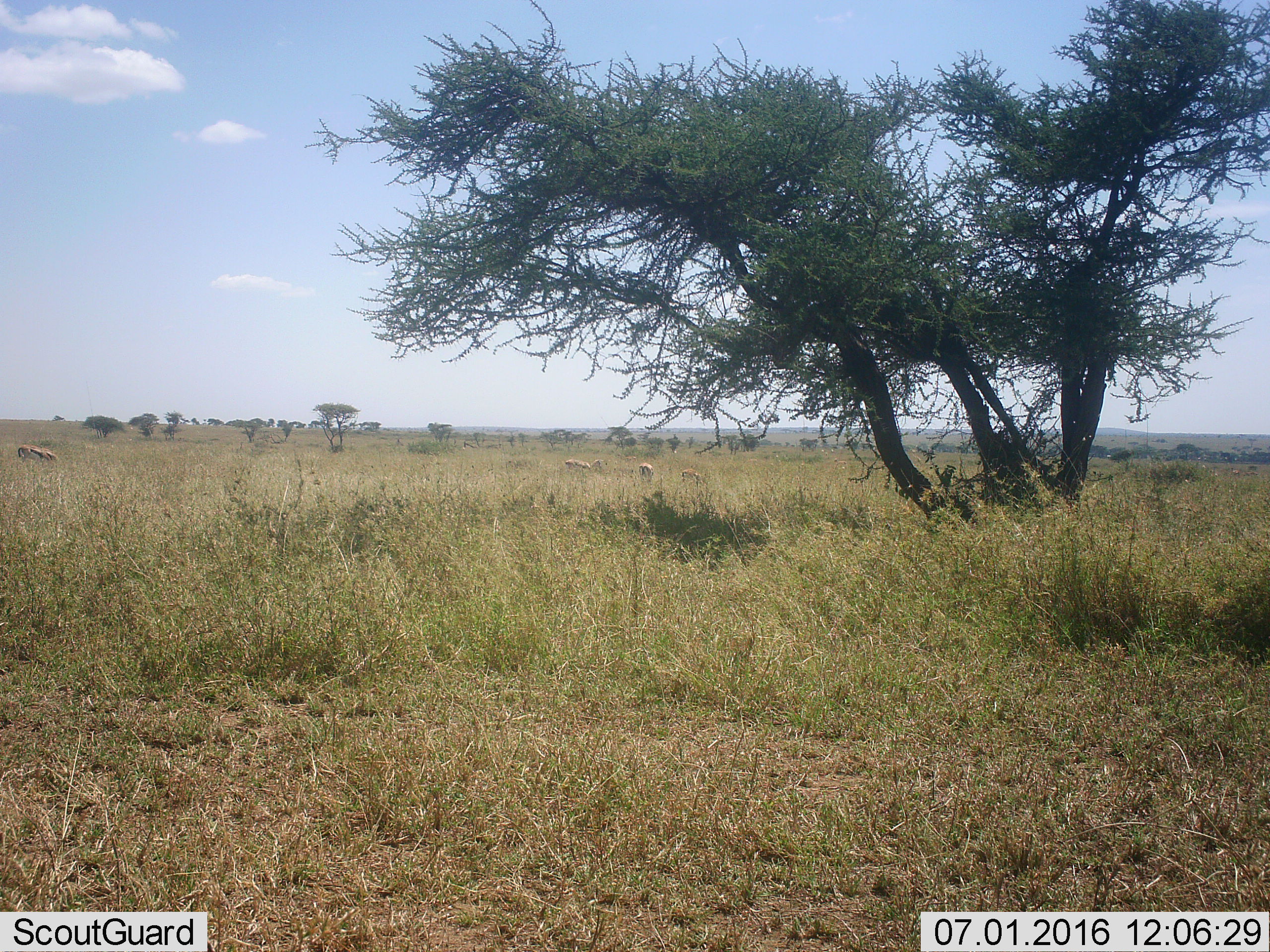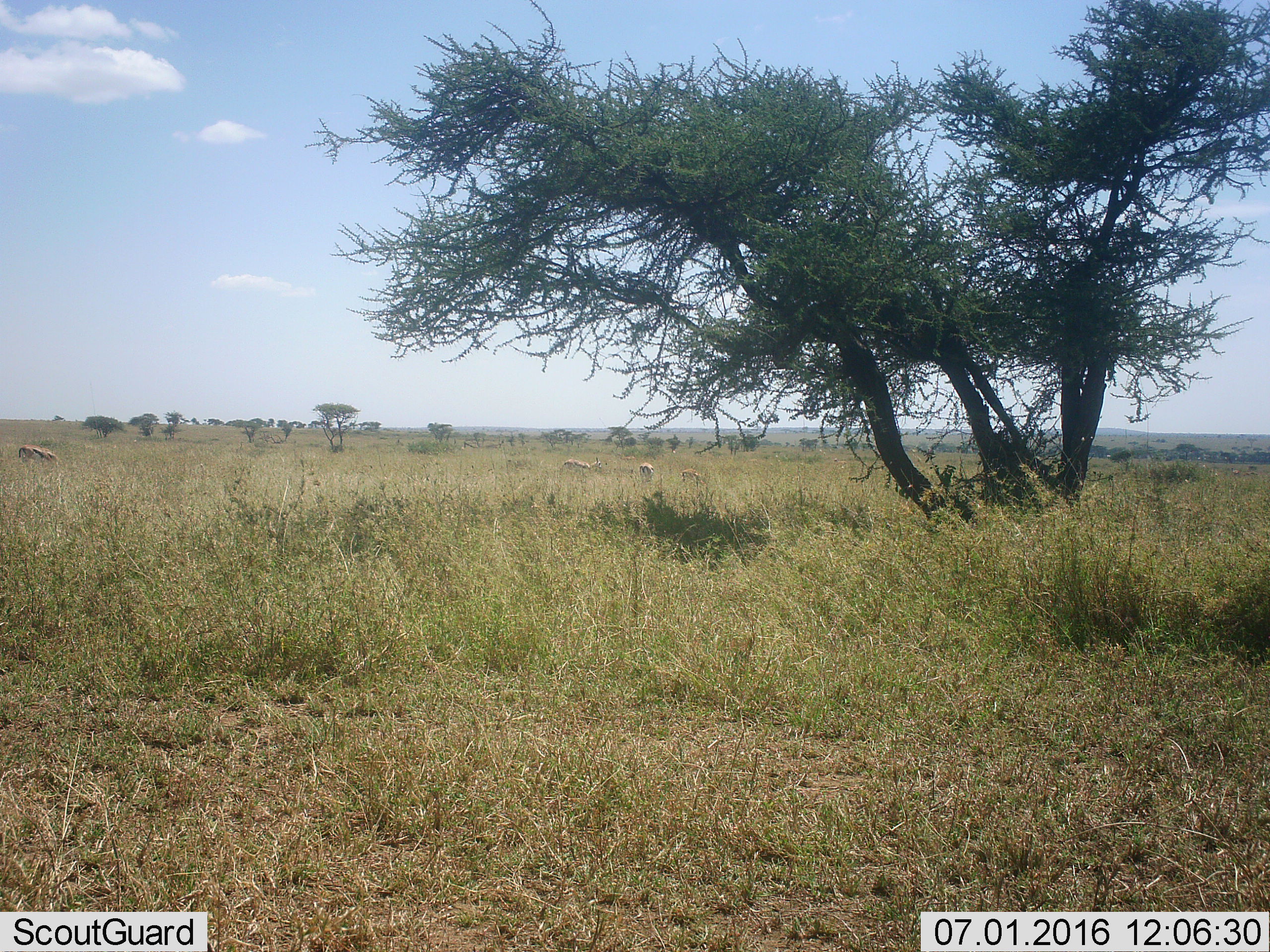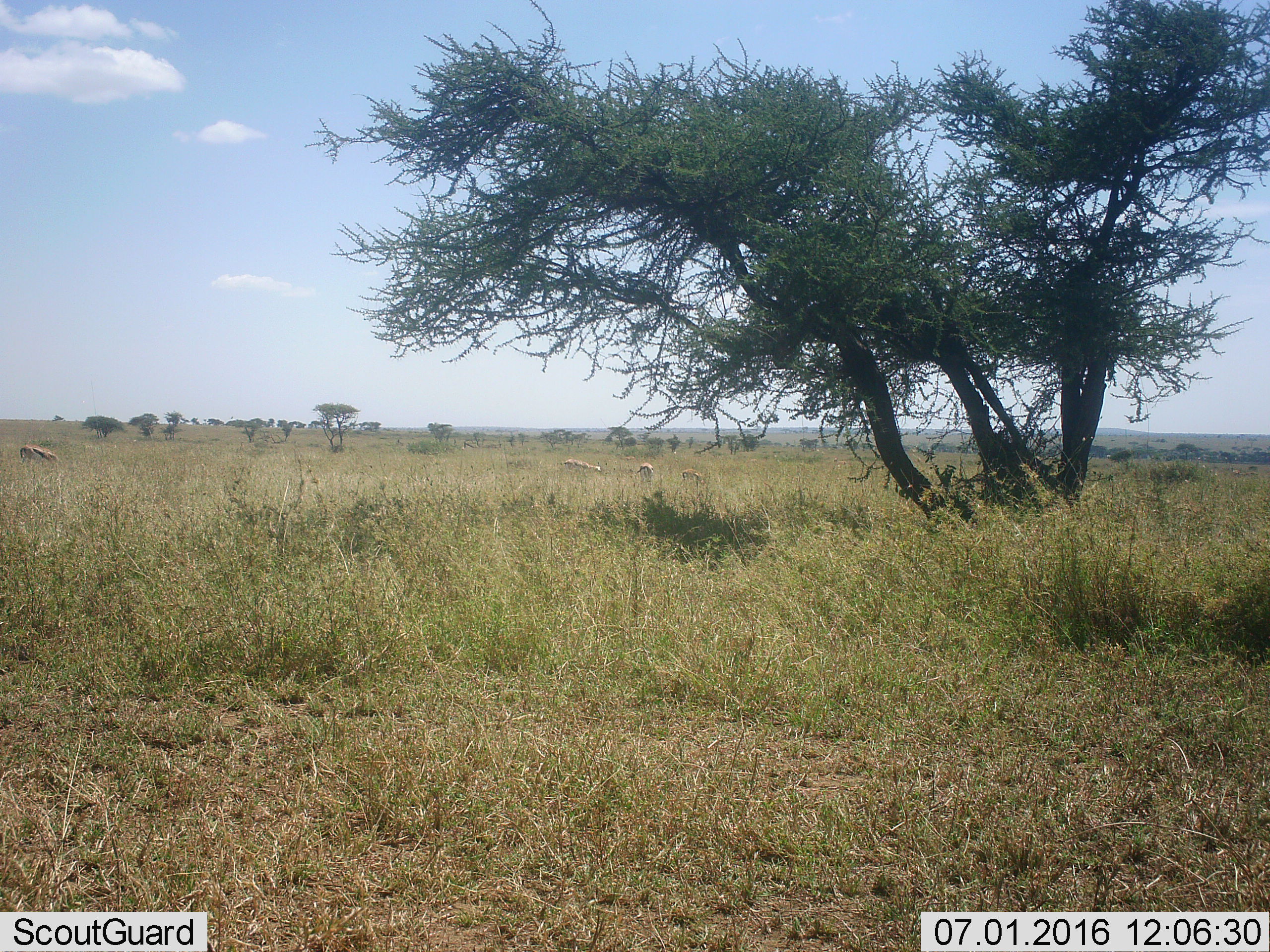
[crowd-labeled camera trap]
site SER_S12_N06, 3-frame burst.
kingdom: Animalia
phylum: Chordata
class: Mammalia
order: Artiodactyla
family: Bovidae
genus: Eudorcas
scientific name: Eudorcas thomsonii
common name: thomson's gazelle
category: gazellethomsons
Gazellethomsons (thomson's gazelle) (Eudorcas thomsonii), count 5. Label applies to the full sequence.